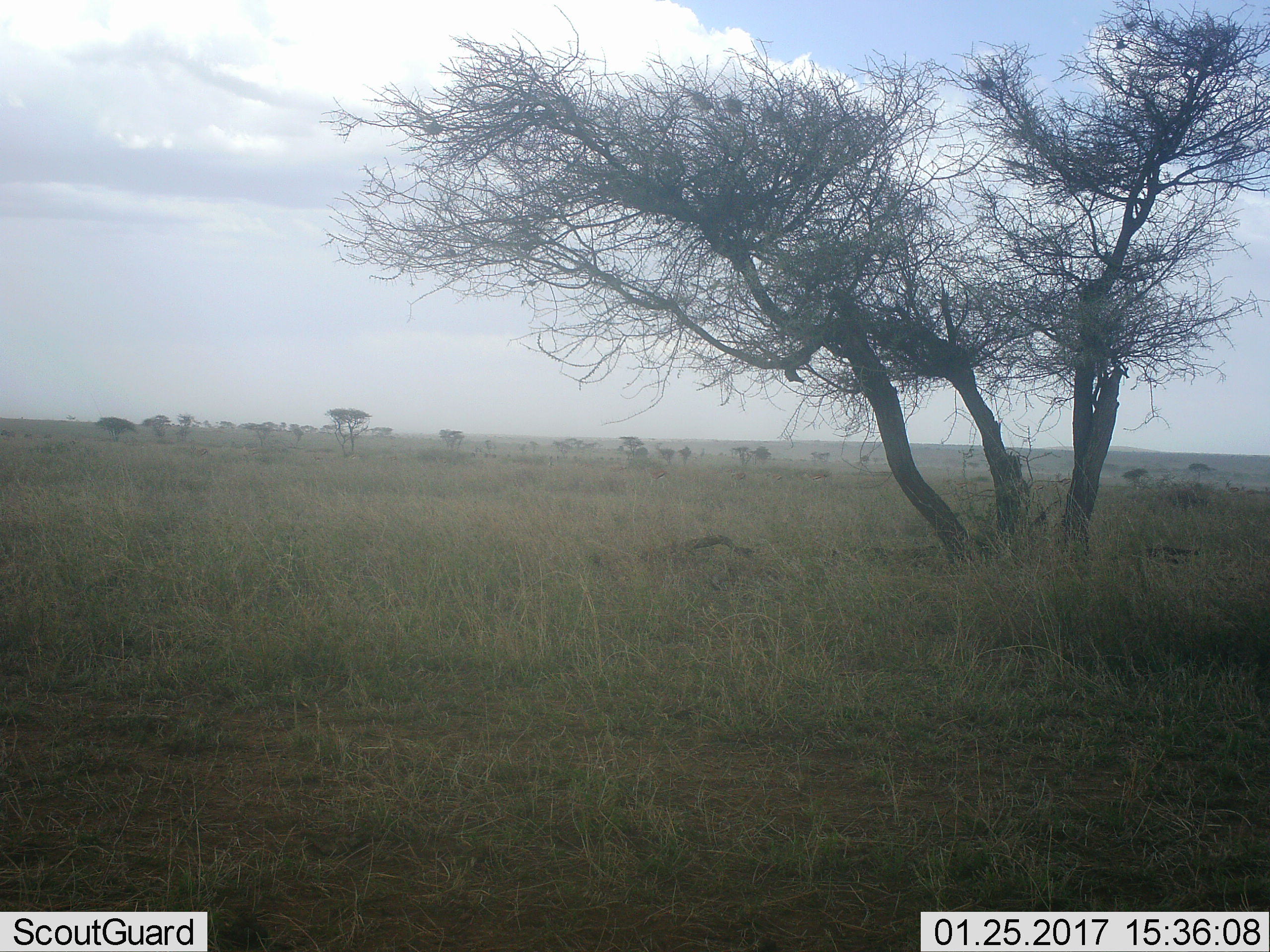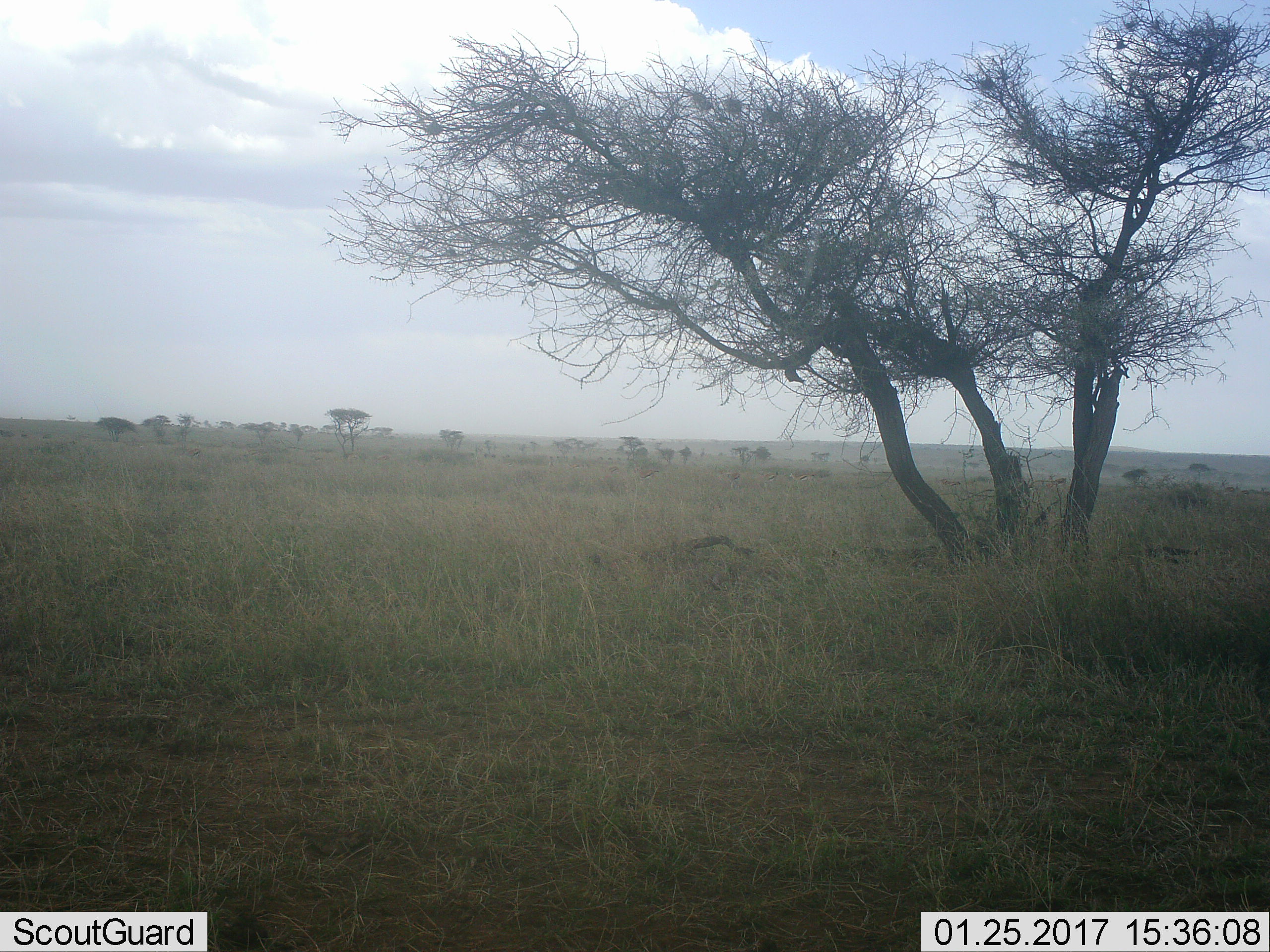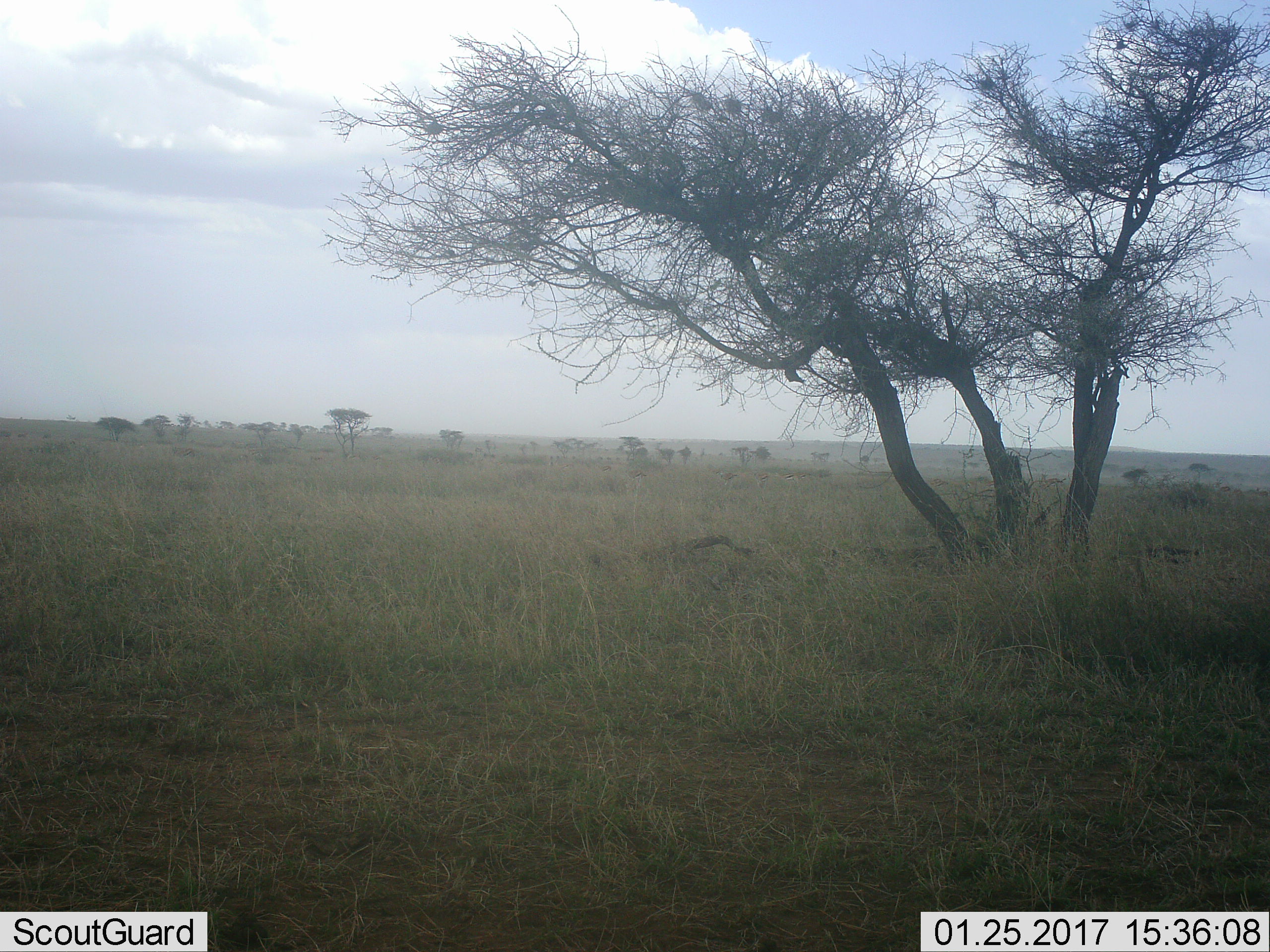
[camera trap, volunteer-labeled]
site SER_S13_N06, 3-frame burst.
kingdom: Animalia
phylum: Chordata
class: Mammalia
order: Artiodactyla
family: Bovidae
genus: Eudorcas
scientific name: Eudorcas thomsonii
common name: thomson's gazelle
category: gazellethomsons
Gazellethomsons (thomson's gazelle) (Eudorcas thomsonii), count 8. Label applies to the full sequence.